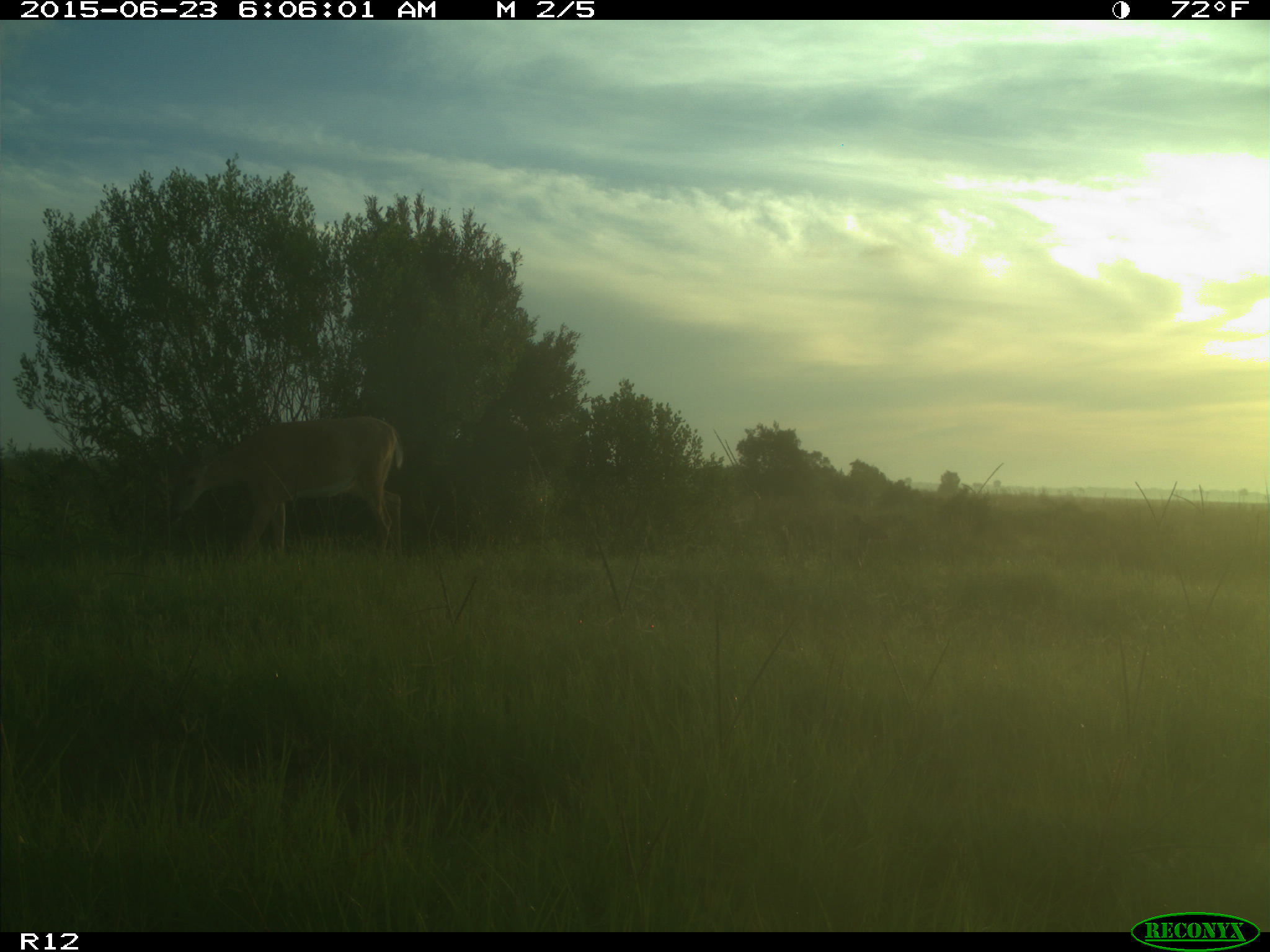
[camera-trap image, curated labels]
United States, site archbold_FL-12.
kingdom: Animalia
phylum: Chordata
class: Mammalia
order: Artiodactyla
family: Cervidae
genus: Odocoileus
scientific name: Odocoileus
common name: deer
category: unidentified deer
Unidentified deer (deer) (Odocoileus).